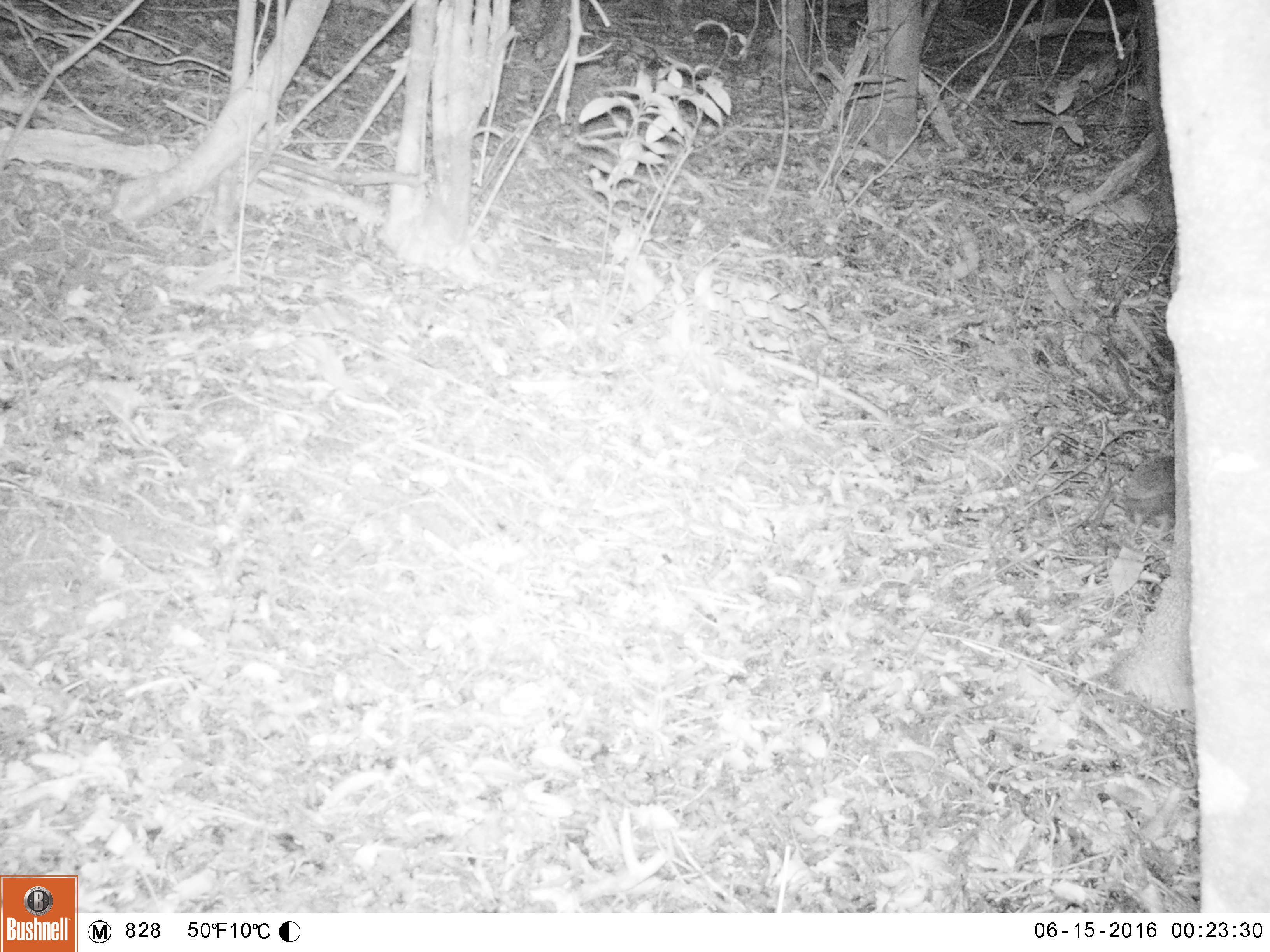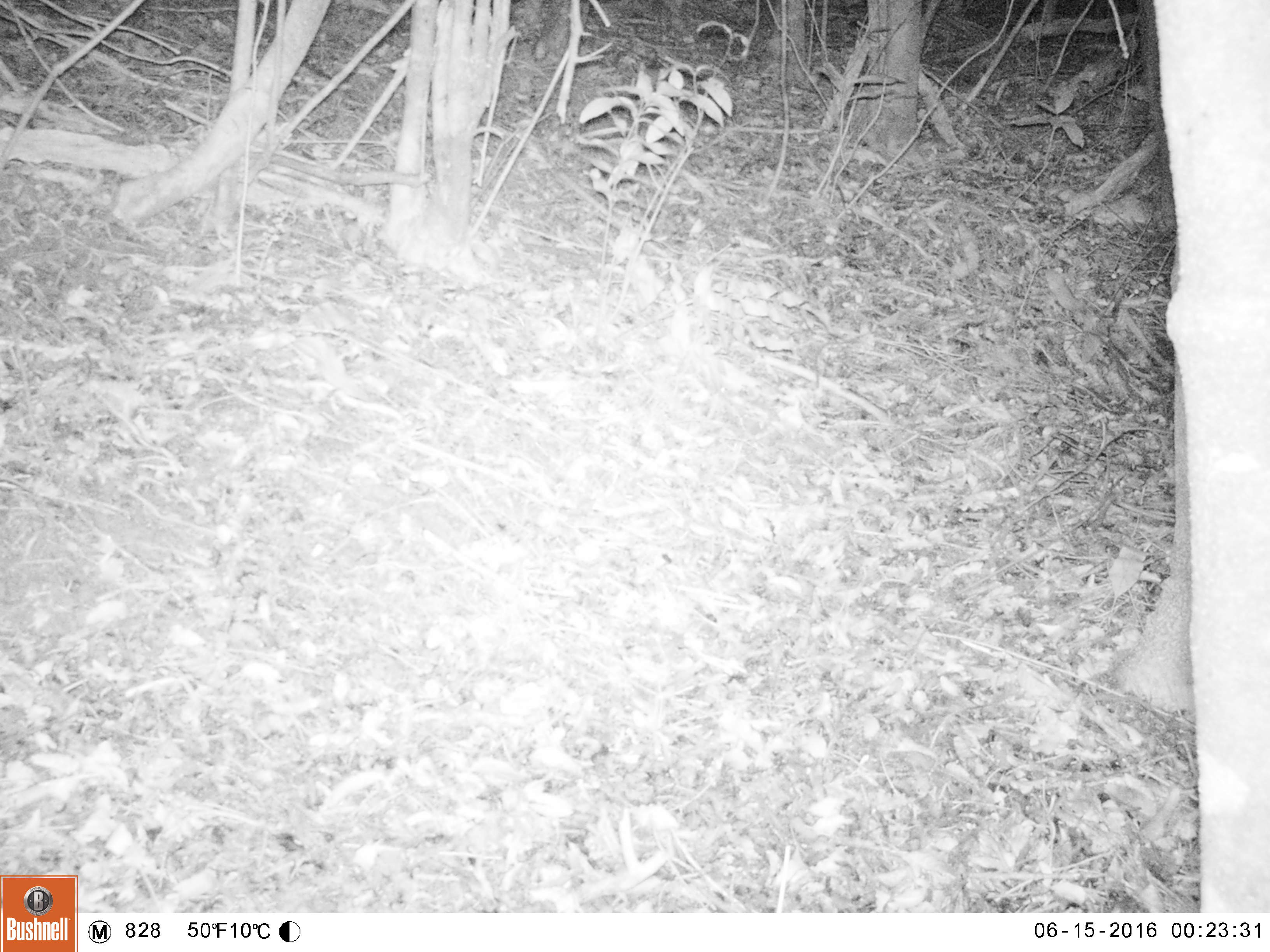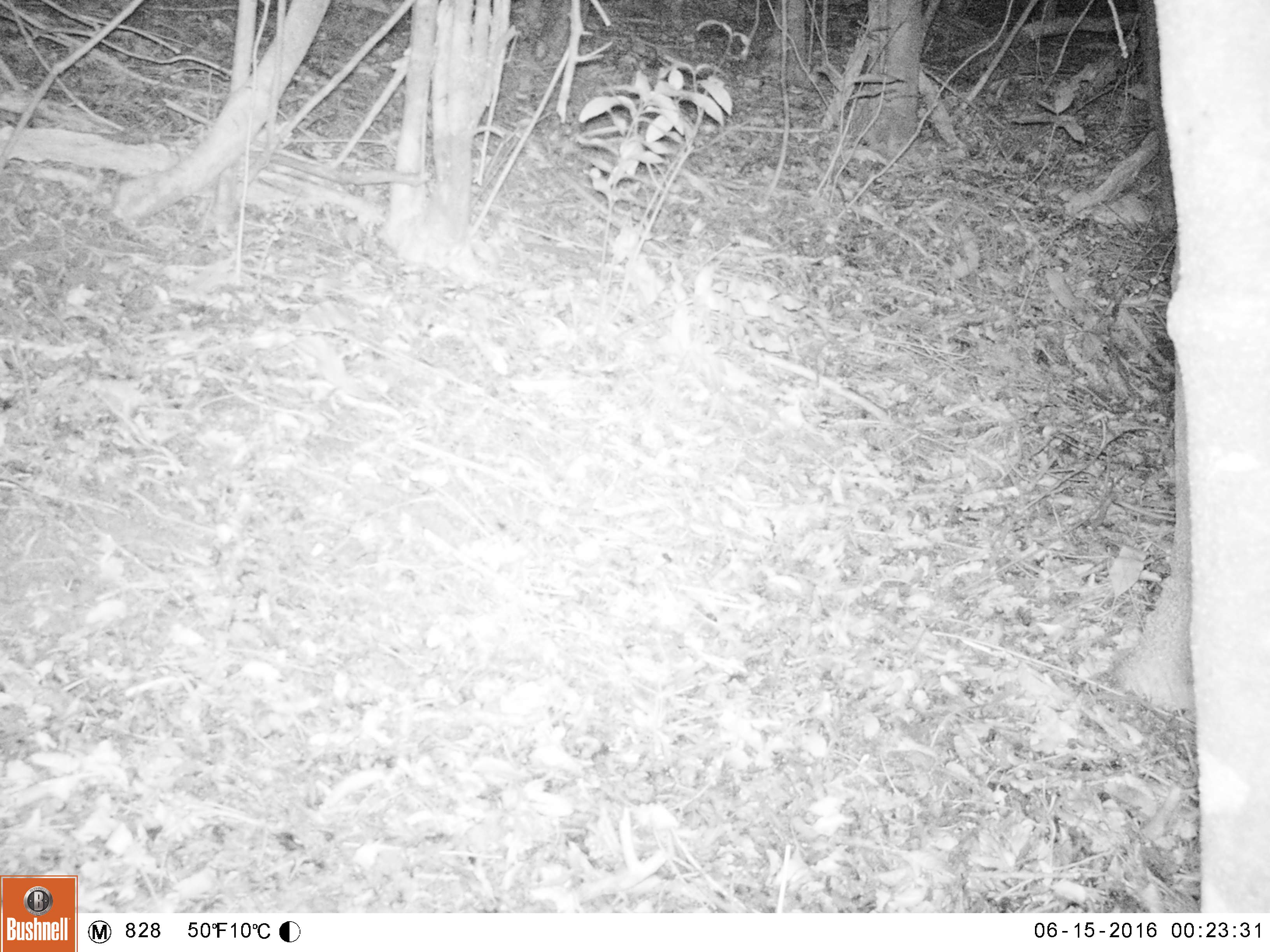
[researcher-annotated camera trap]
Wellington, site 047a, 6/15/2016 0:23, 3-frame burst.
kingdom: Animalia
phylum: Chordata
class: Mammalia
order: Eulipotyphla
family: Erinaceidae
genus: Erinaceus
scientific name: Erinaceus europaeus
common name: hedgehog